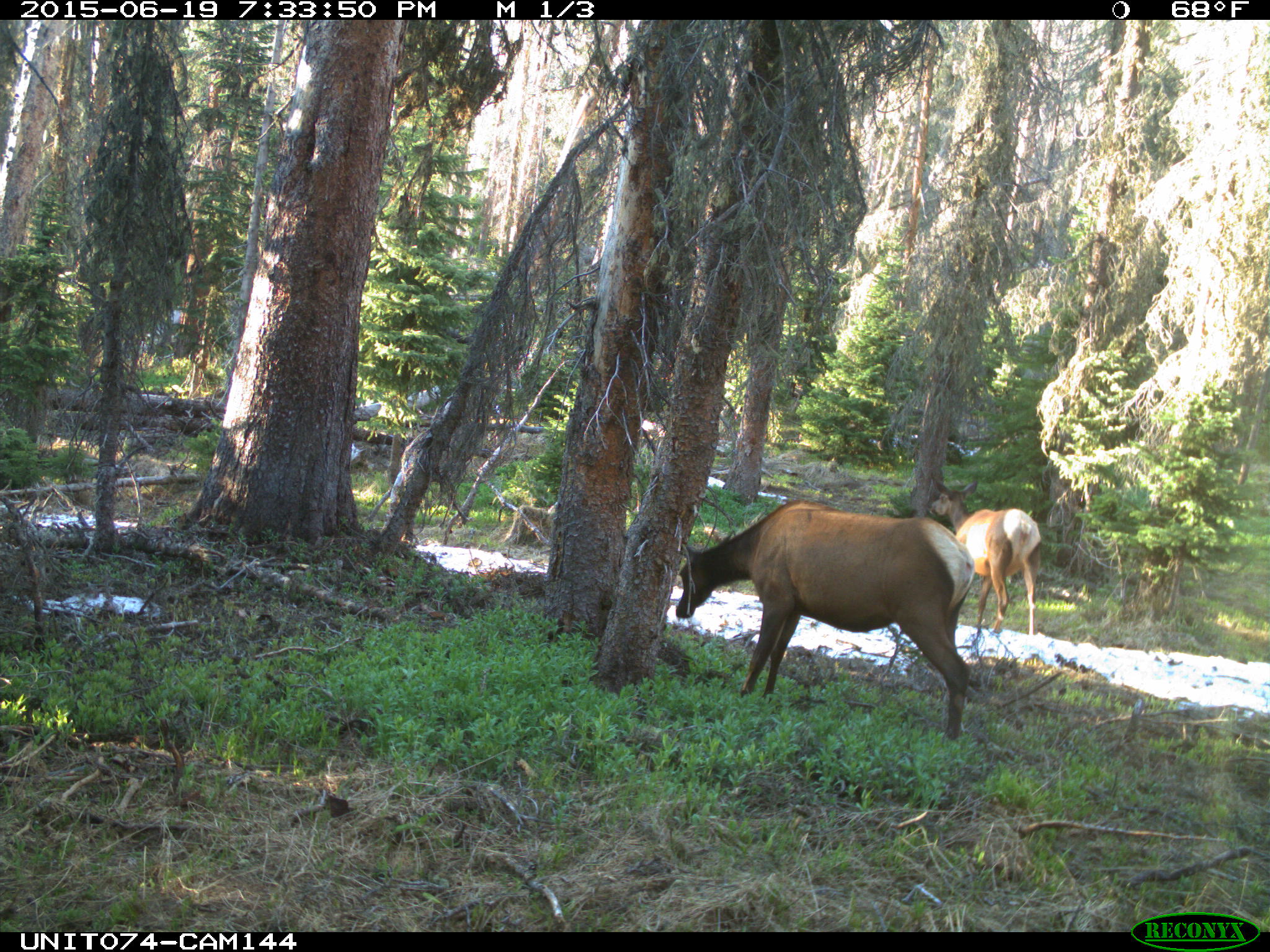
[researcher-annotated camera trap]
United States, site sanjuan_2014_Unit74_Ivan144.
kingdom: Animalia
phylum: Chordata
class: Mammalia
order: Artiodactyla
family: Cervidae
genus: Cervus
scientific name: Cervus elaphus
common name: red deer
Cervus elaphus (red deer).